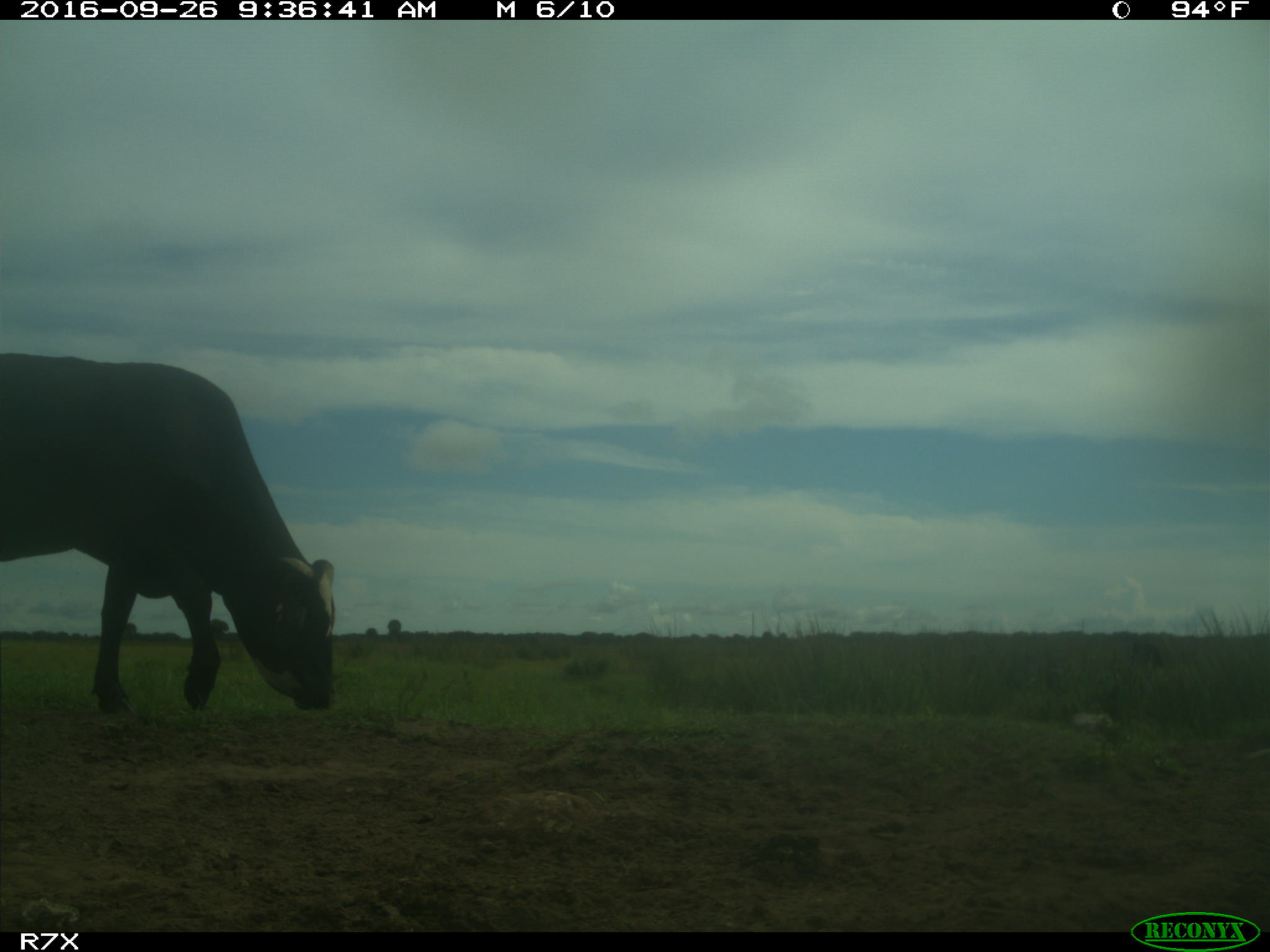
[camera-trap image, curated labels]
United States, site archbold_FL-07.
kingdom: Animalia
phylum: Chordata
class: Mammalia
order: Artiodactyla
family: Bovidae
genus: Bos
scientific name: Bos taurus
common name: domestic cow